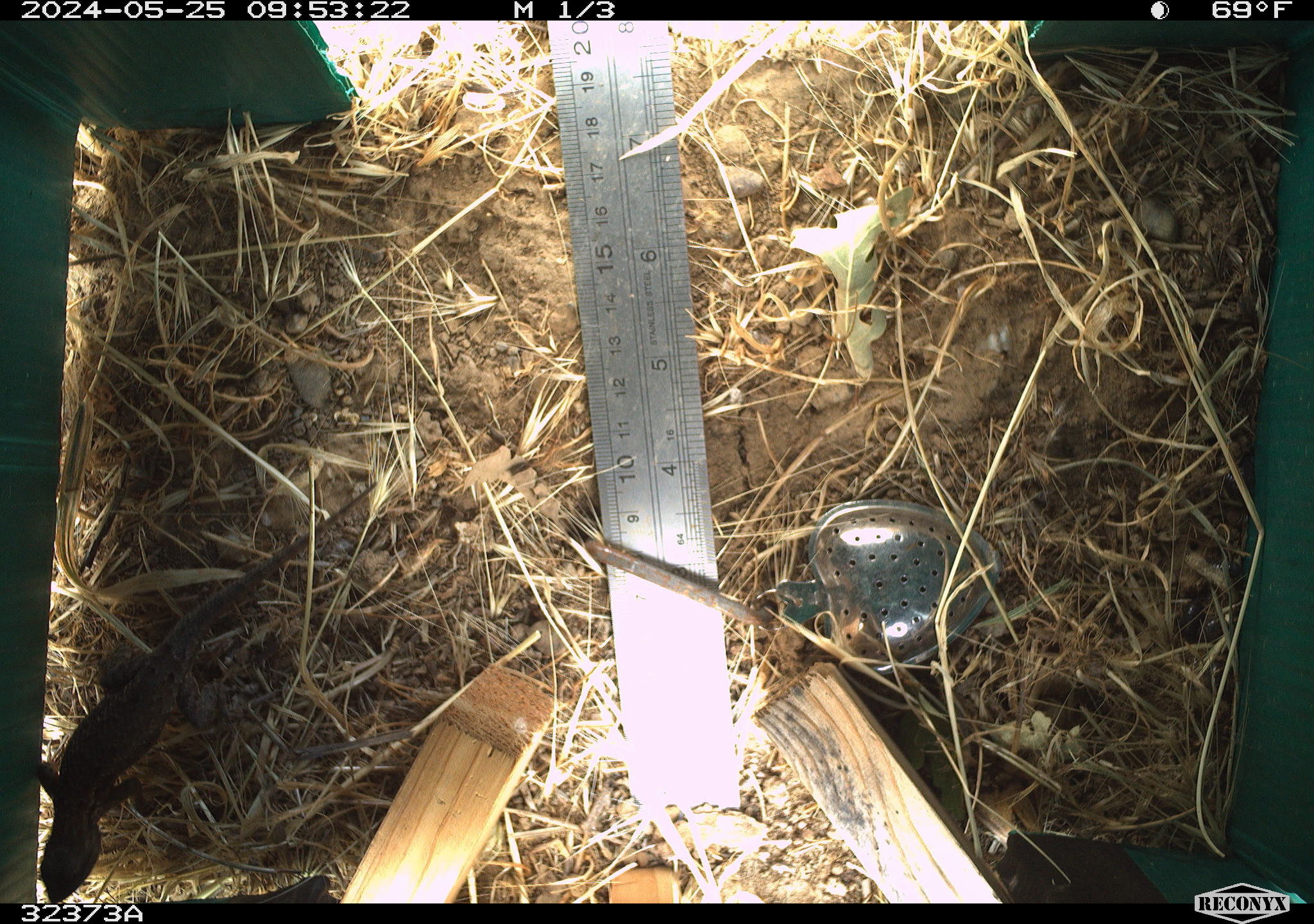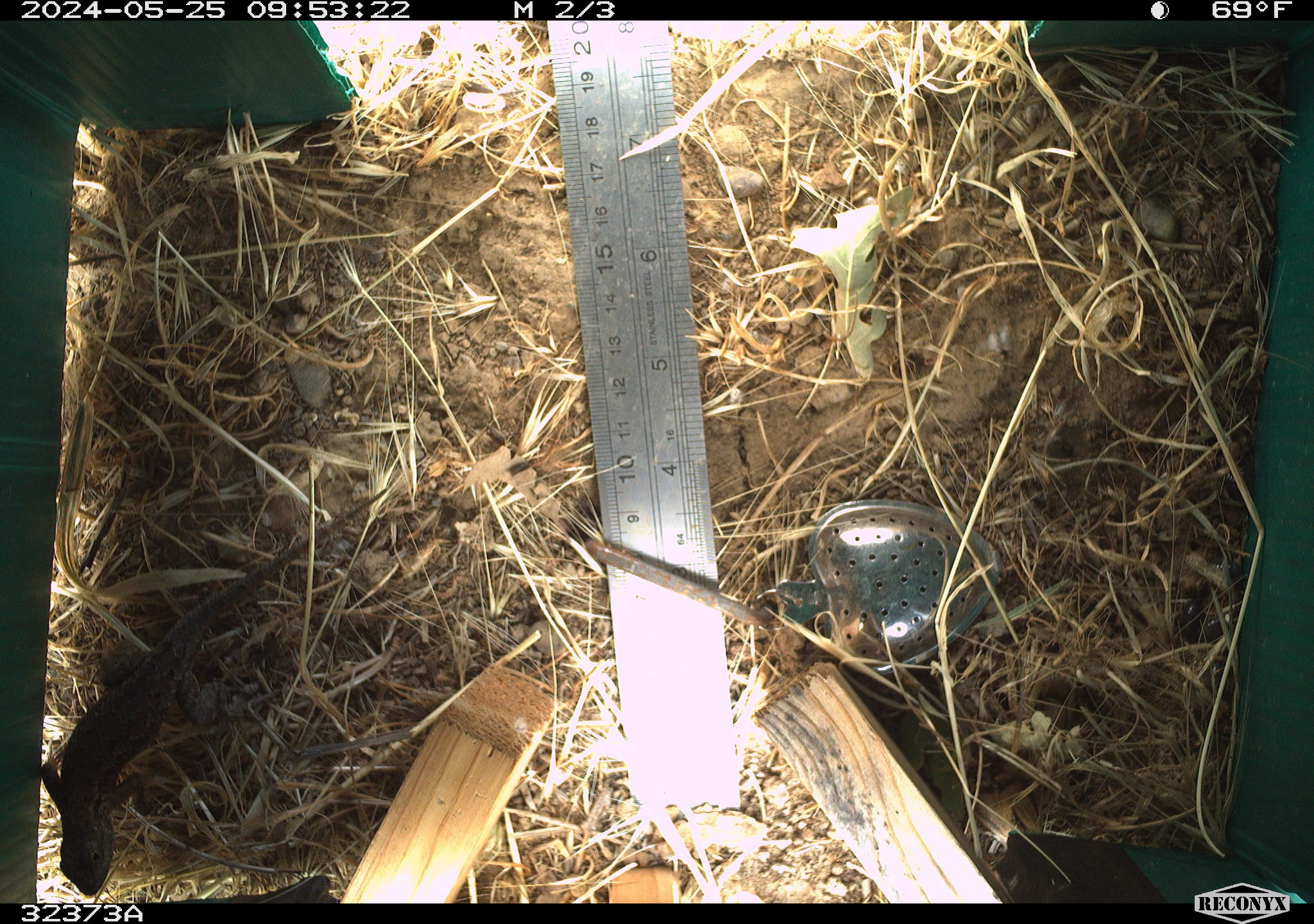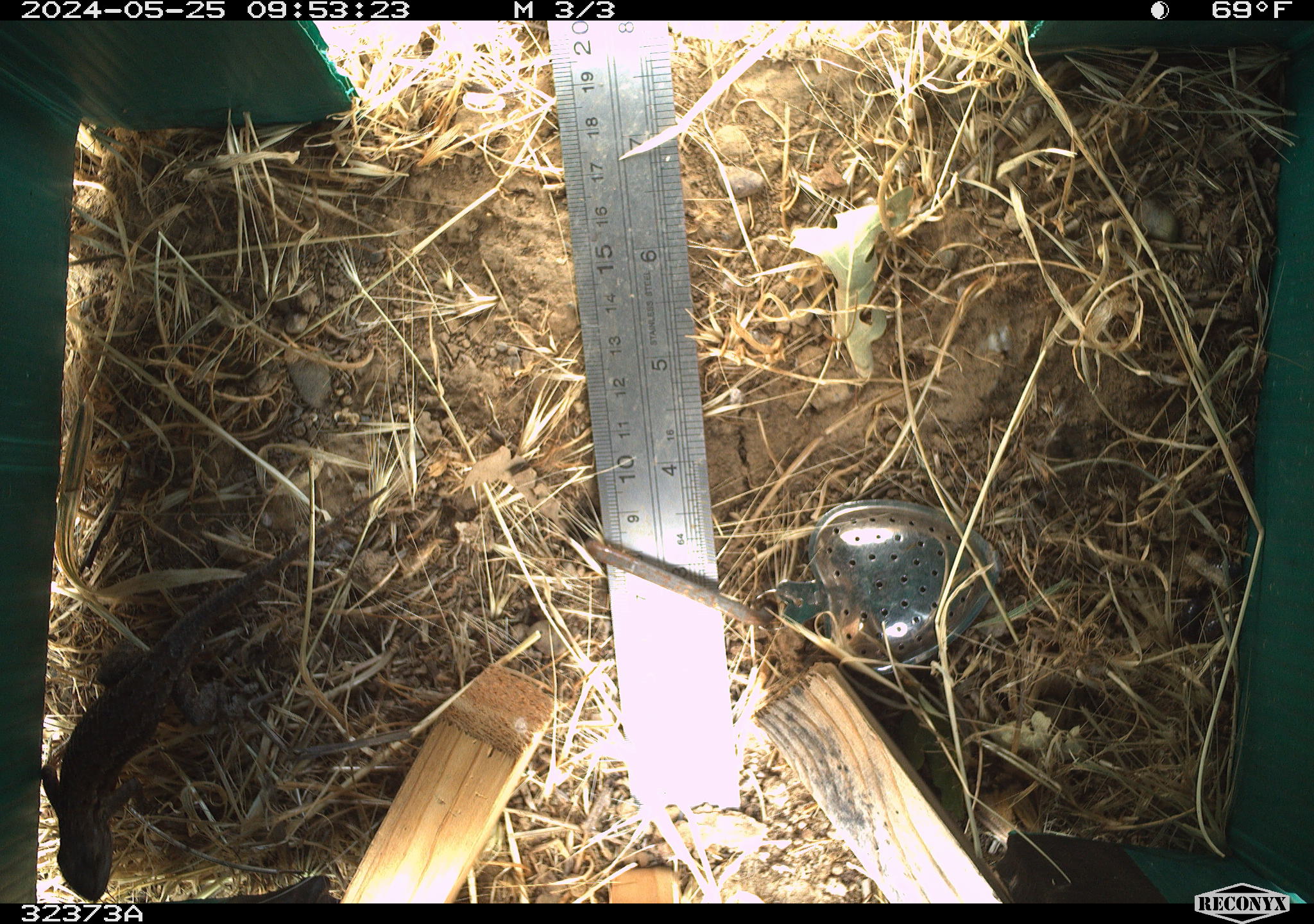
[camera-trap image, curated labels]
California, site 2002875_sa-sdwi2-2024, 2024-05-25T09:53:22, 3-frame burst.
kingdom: Animalia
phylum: Chordata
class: Reptilia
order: Squamata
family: Phrynosomatidae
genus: Sceloporus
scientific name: Sceloporus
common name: spiny lizards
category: sceloporus species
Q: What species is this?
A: Sceloporus species (spiny lizards) (Sceloporus).